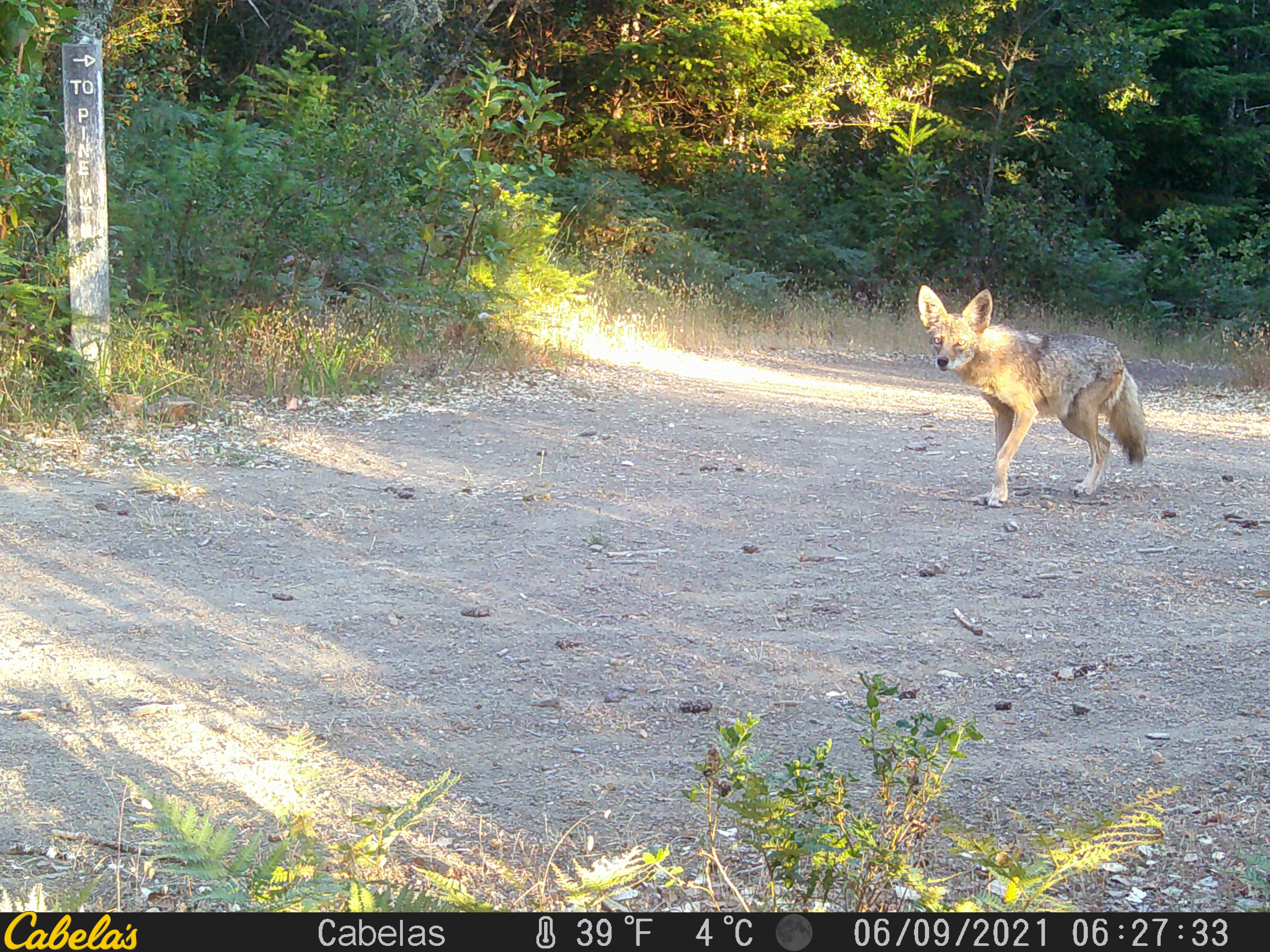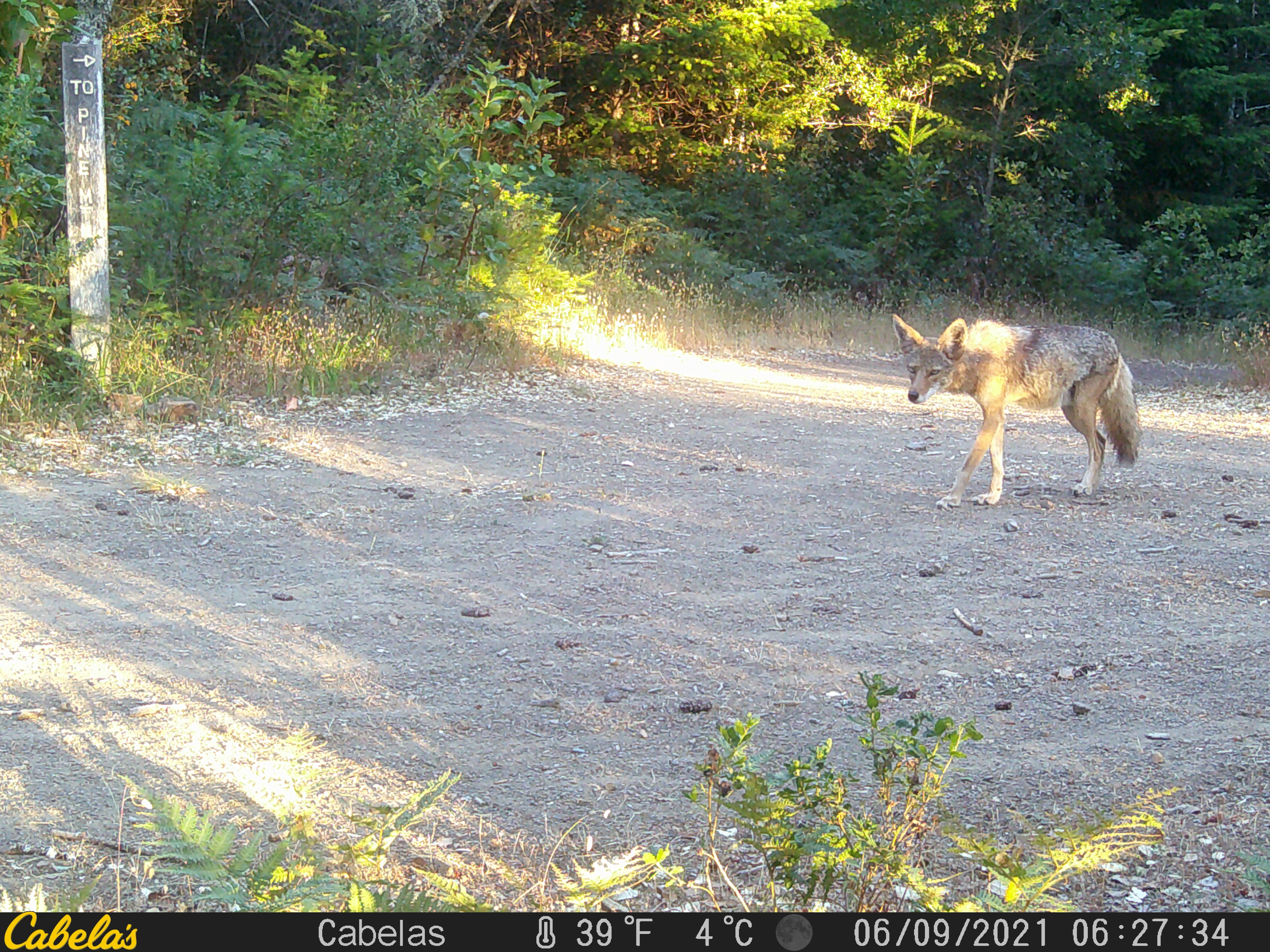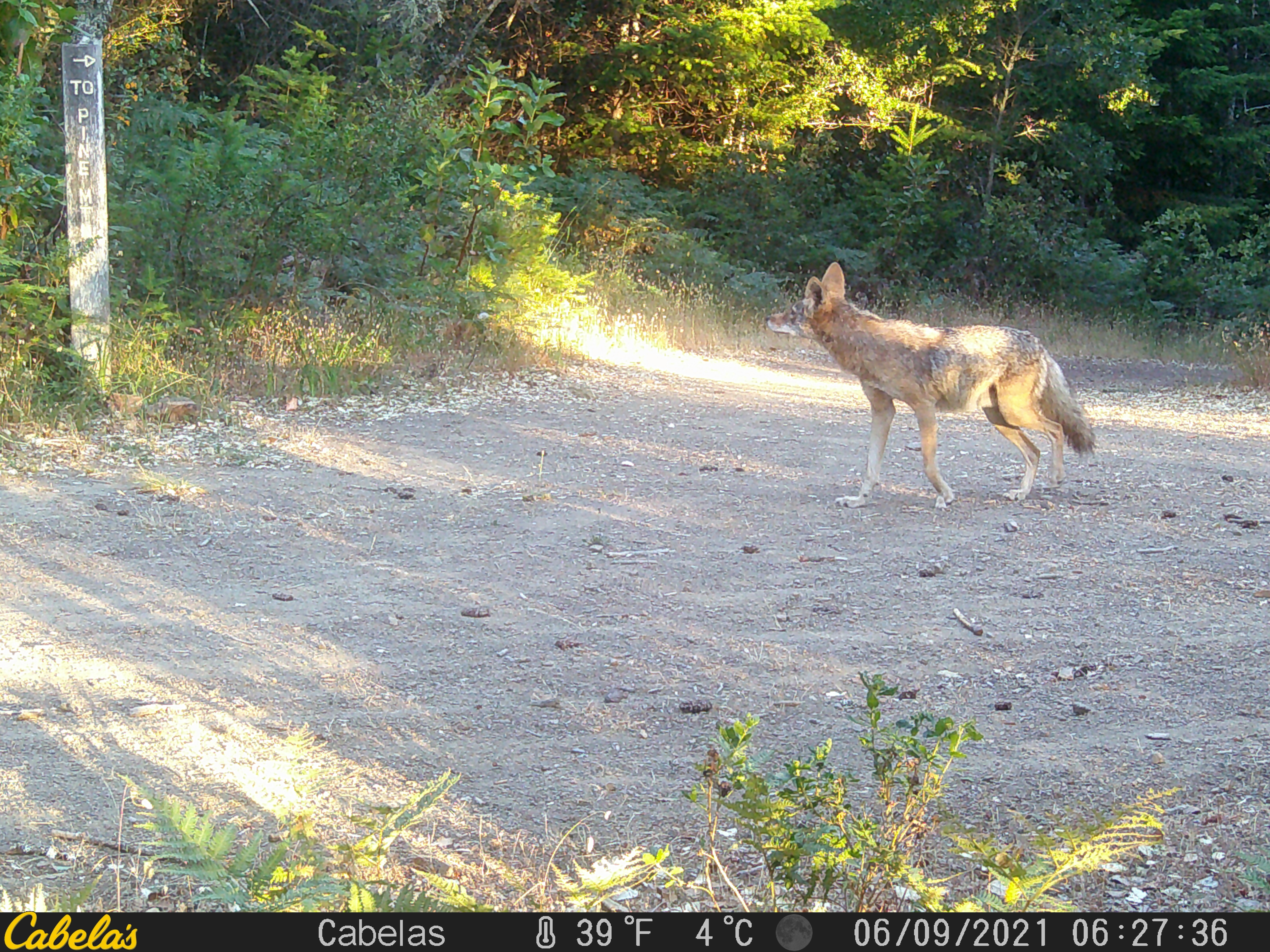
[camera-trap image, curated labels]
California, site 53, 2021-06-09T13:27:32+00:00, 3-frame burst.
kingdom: Animalia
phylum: Chordata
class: Mammalia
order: Carnivora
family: Canidae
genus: Canis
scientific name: Canis latrans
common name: coyote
Coyote (Canis latrans).